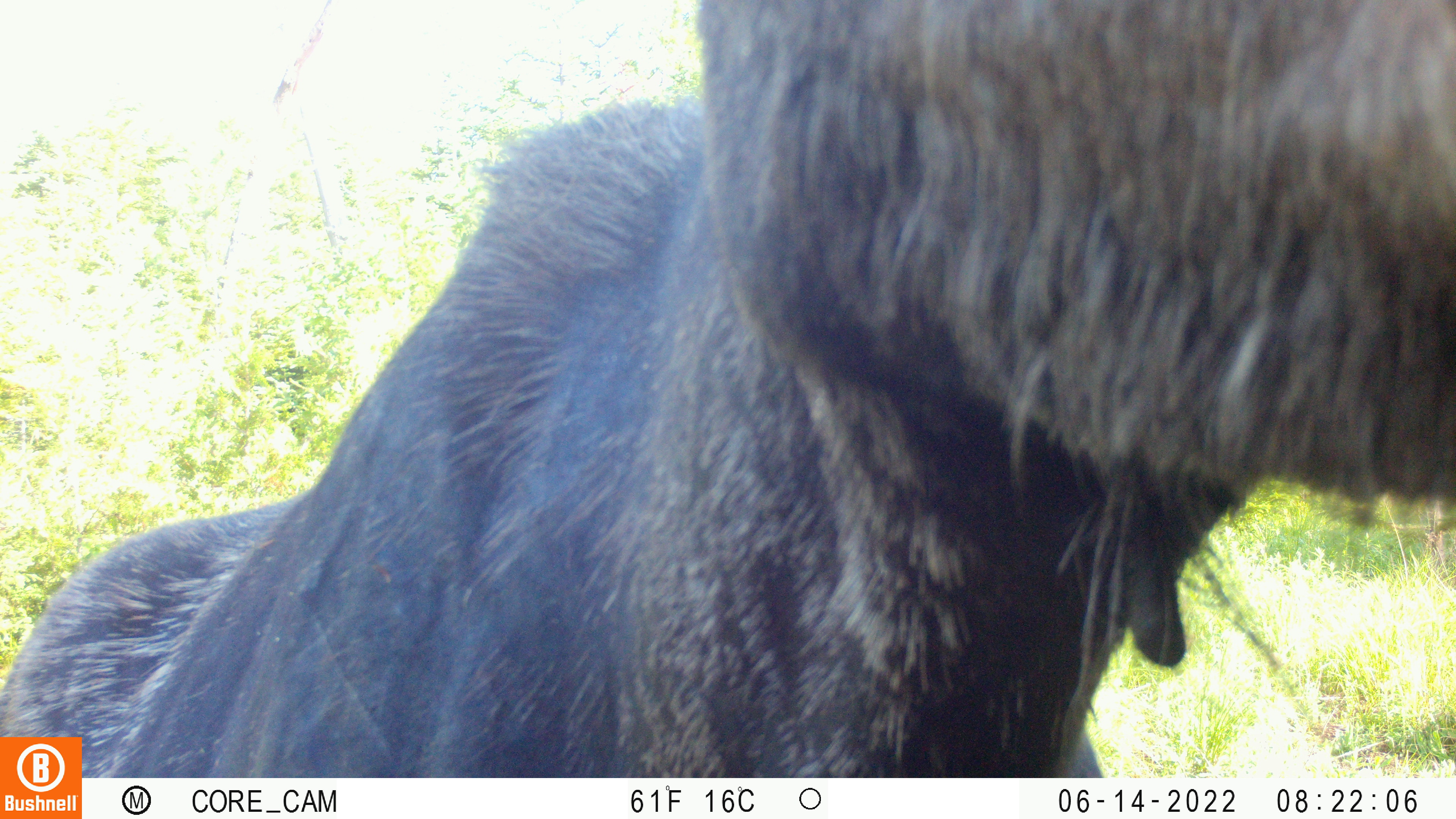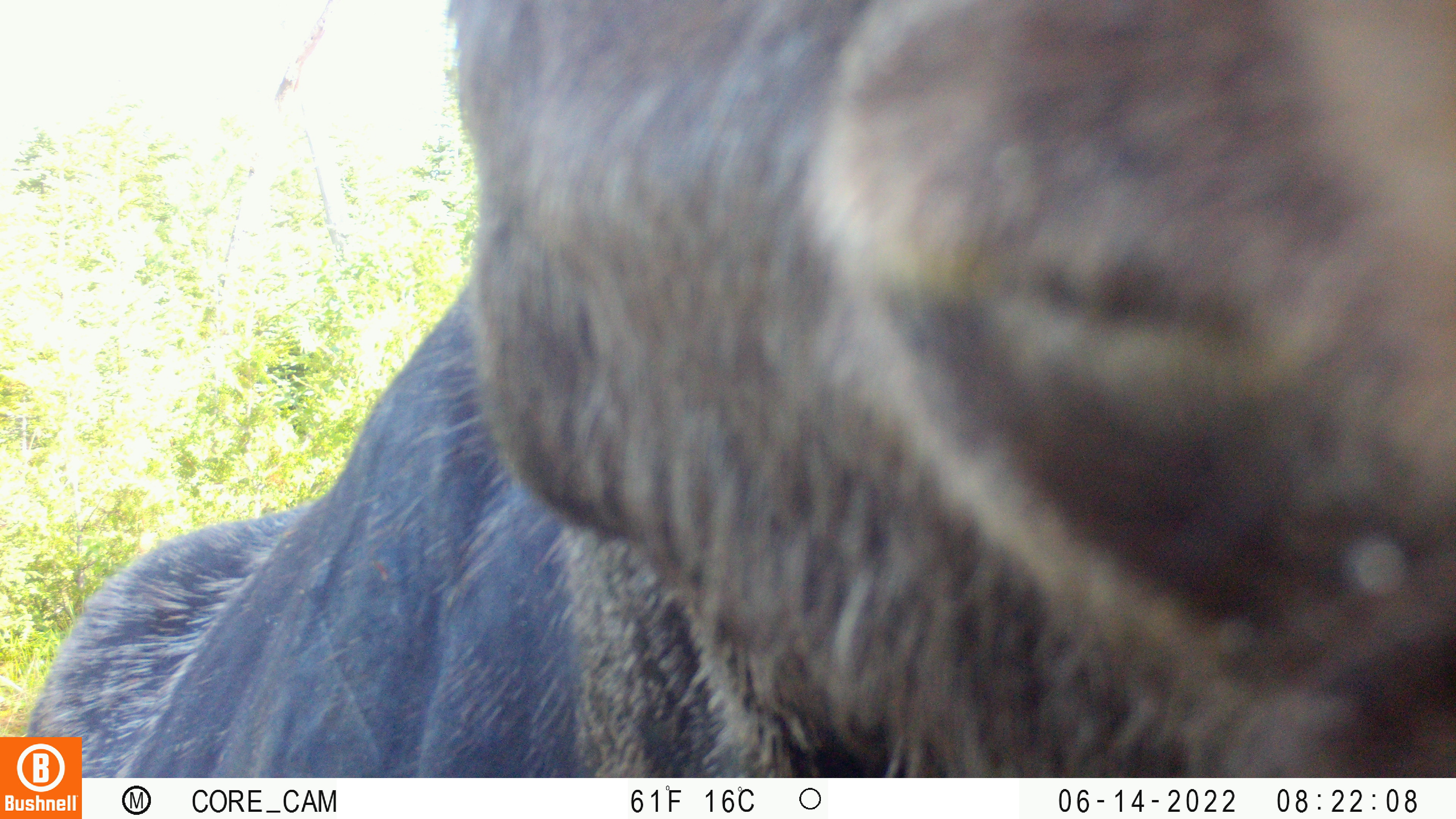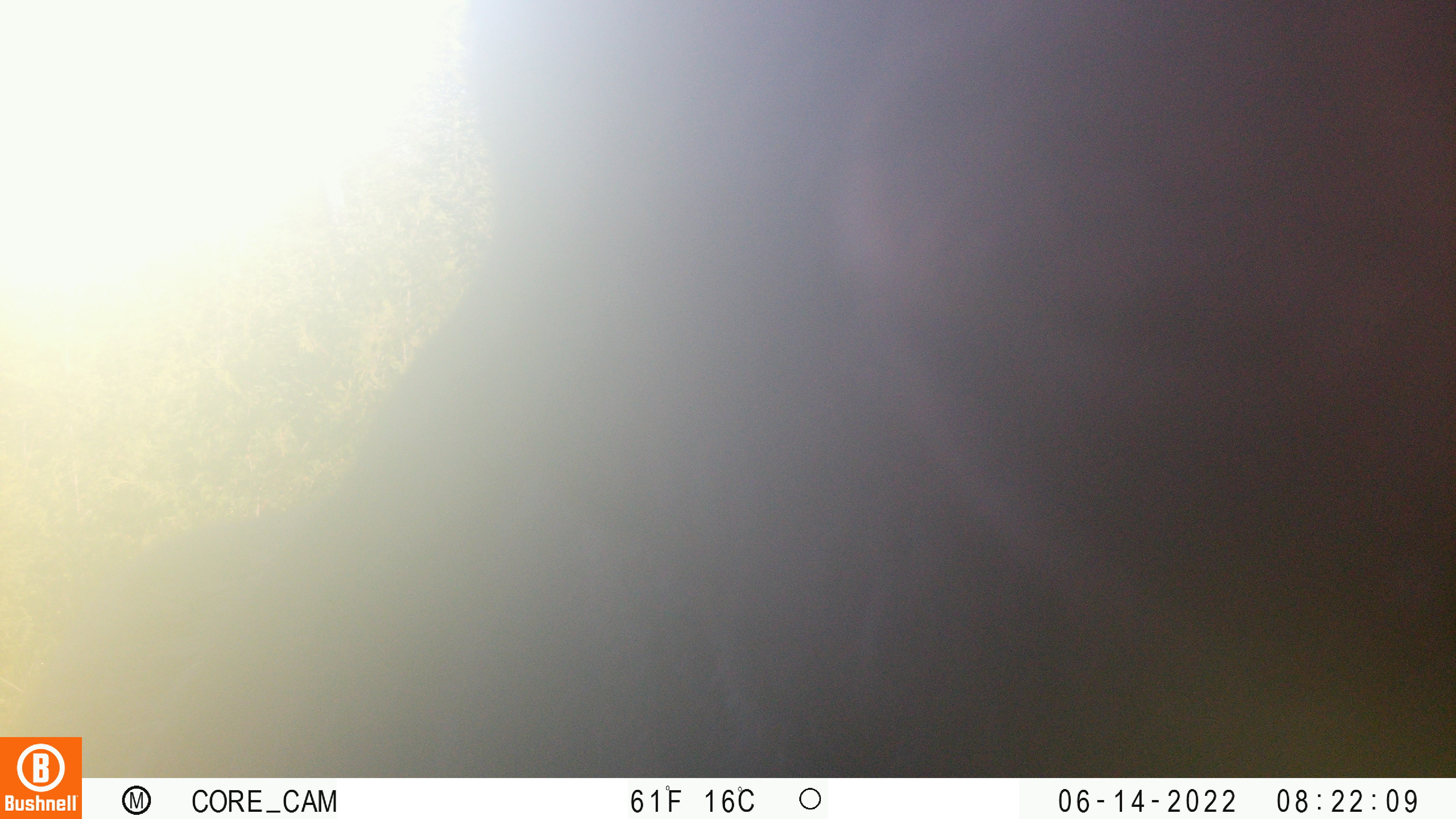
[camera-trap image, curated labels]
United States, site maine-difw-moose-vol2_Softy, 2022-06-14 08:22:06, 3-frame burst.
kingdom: Animalia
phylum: Chordata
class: Mammalia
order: Artiodactyla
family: Cervidae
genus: Alces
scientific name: Alces alces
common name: moose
Moose (Alces alces).